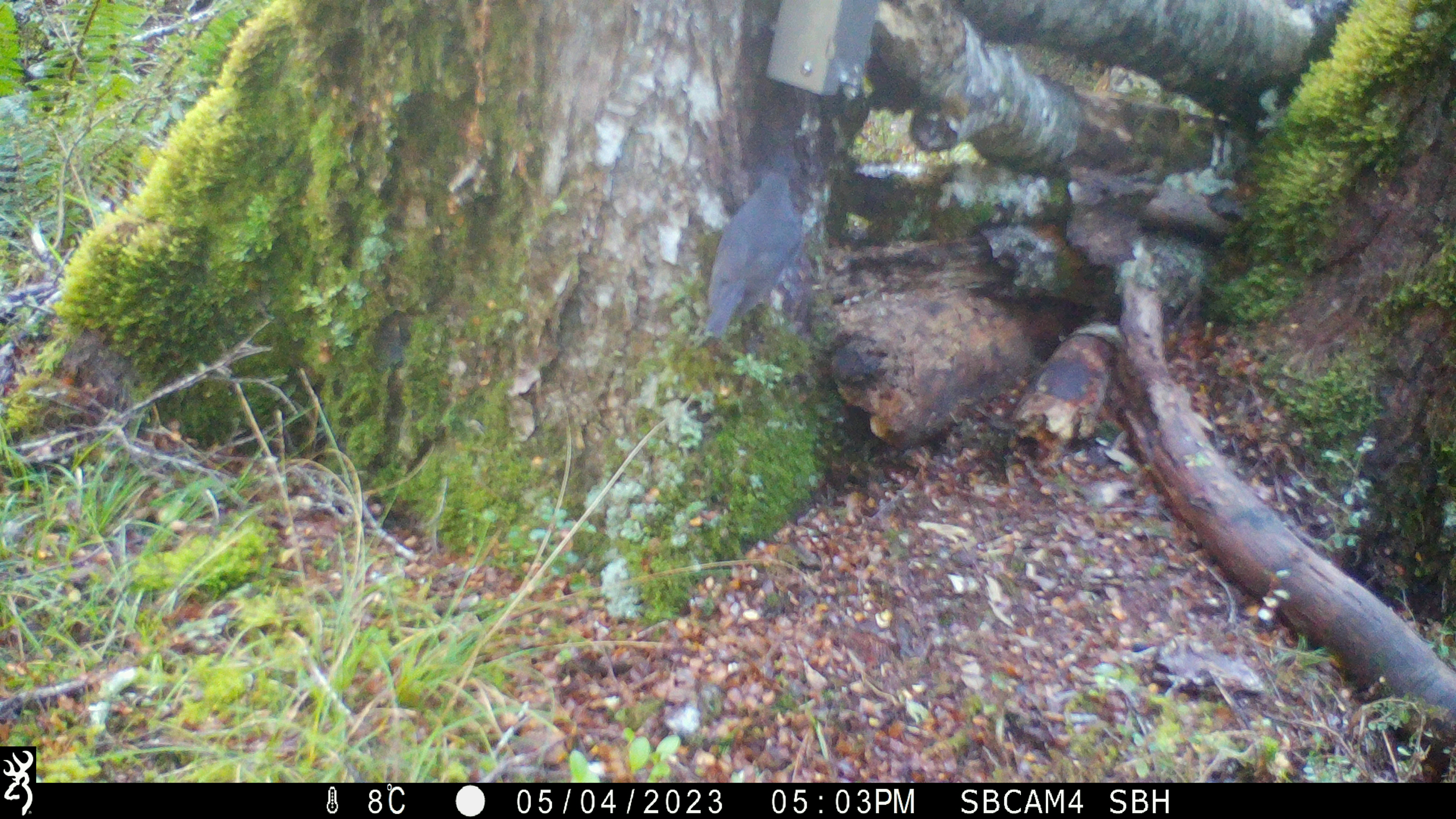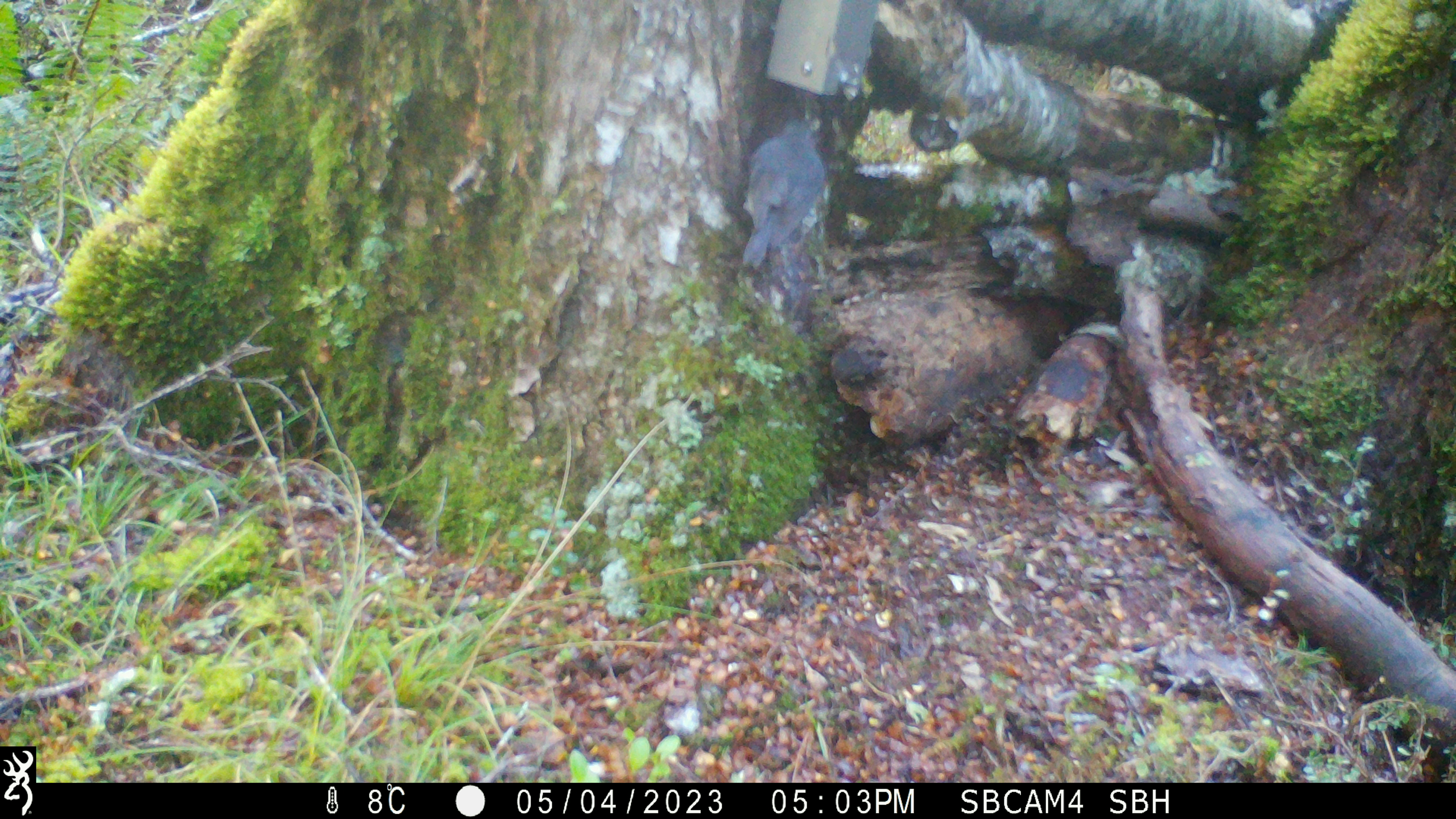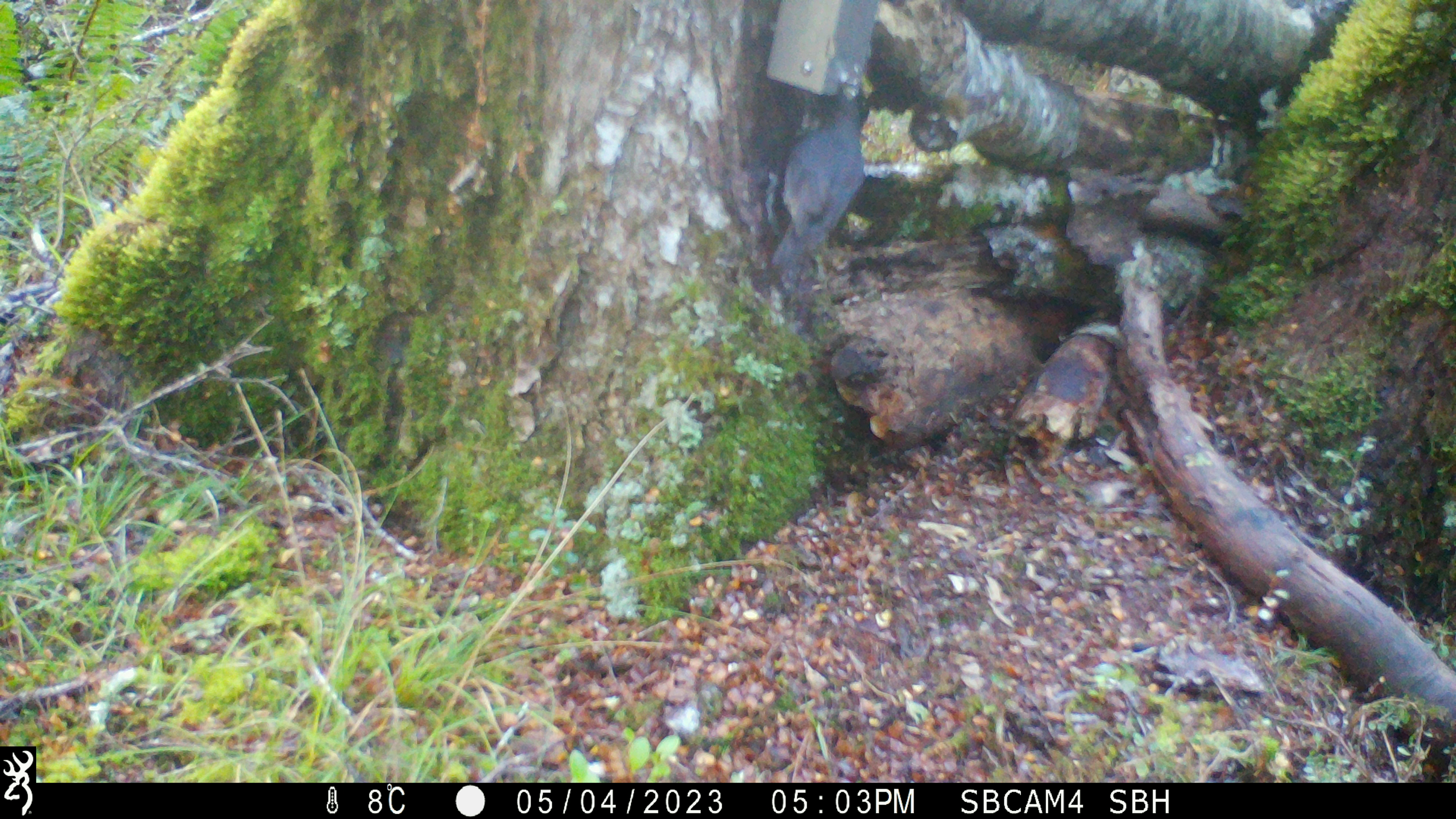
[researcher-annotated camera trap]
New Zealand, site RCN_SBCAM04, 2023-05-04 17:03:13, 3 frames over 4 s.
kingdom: Animalia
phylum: Chordata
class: Aves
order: Passeriformes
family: Petroicidae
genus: Petroica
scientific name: Petroica australis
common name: new zealand robin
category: robin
Robin (new zealand robin) (Petroica australis).